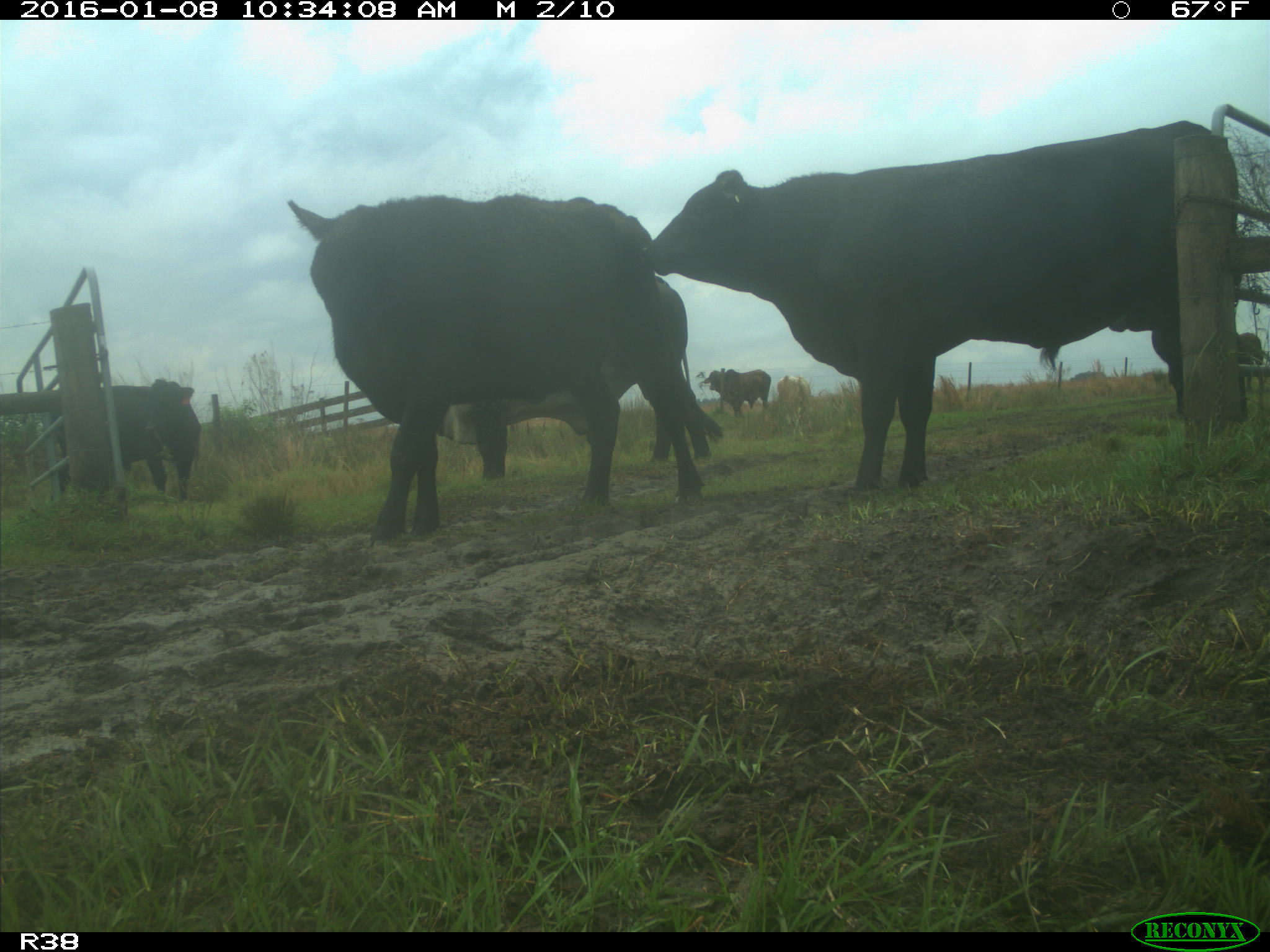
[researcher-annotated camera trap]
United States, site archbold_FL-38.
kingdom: Animalia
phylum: Chordata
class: Mammalia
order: Artiodactyla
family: Bovidae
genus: Bos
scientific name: Bos taurus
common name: domestic cow